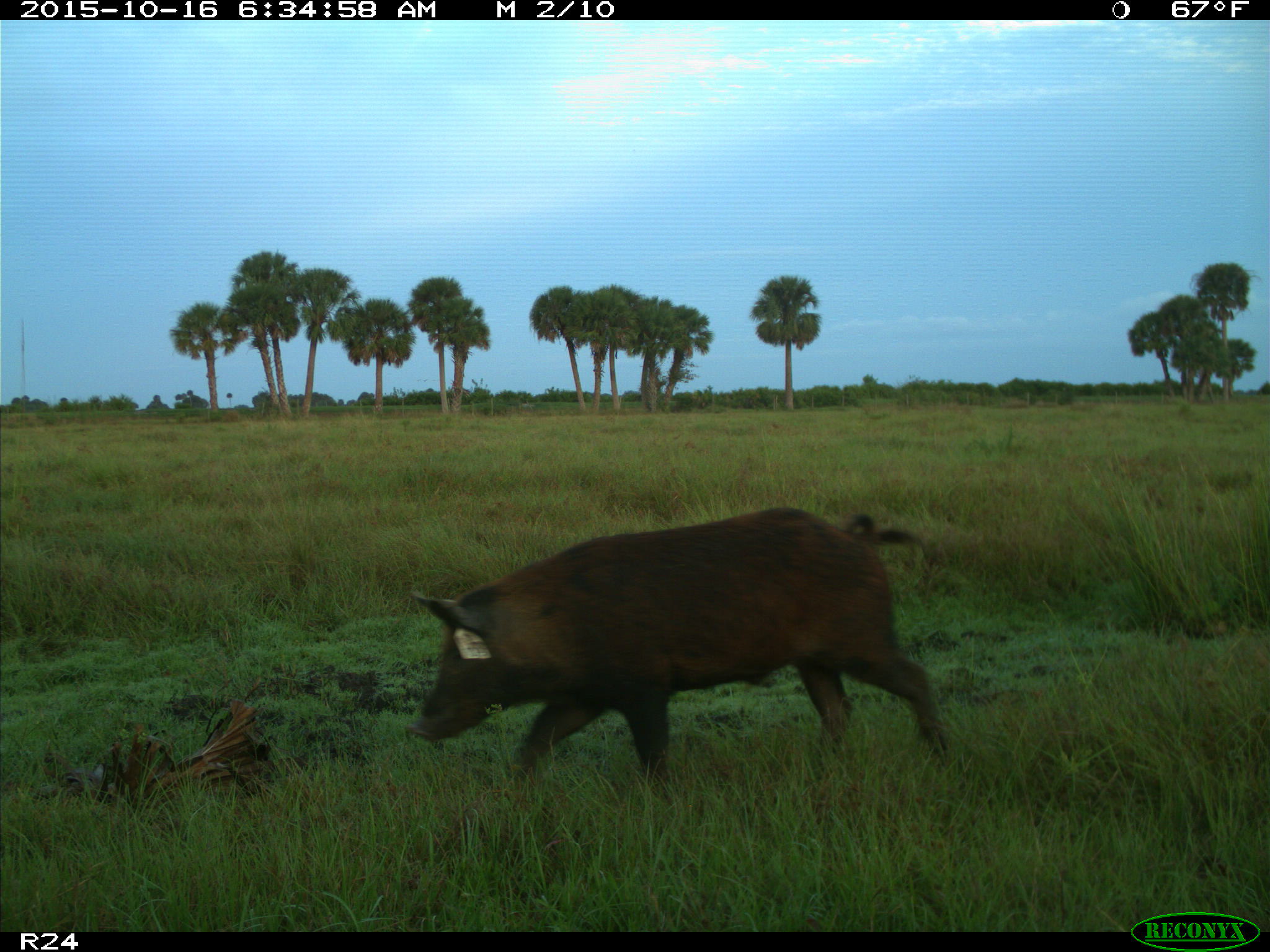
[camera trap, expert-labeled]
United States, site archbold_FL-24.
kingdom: Animalia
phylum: Chordata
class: Mammalia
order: Artiodactyla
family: Suidae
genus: Sus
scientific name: Sus scrofa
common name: wild boar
Sus scrofa (wild boar).